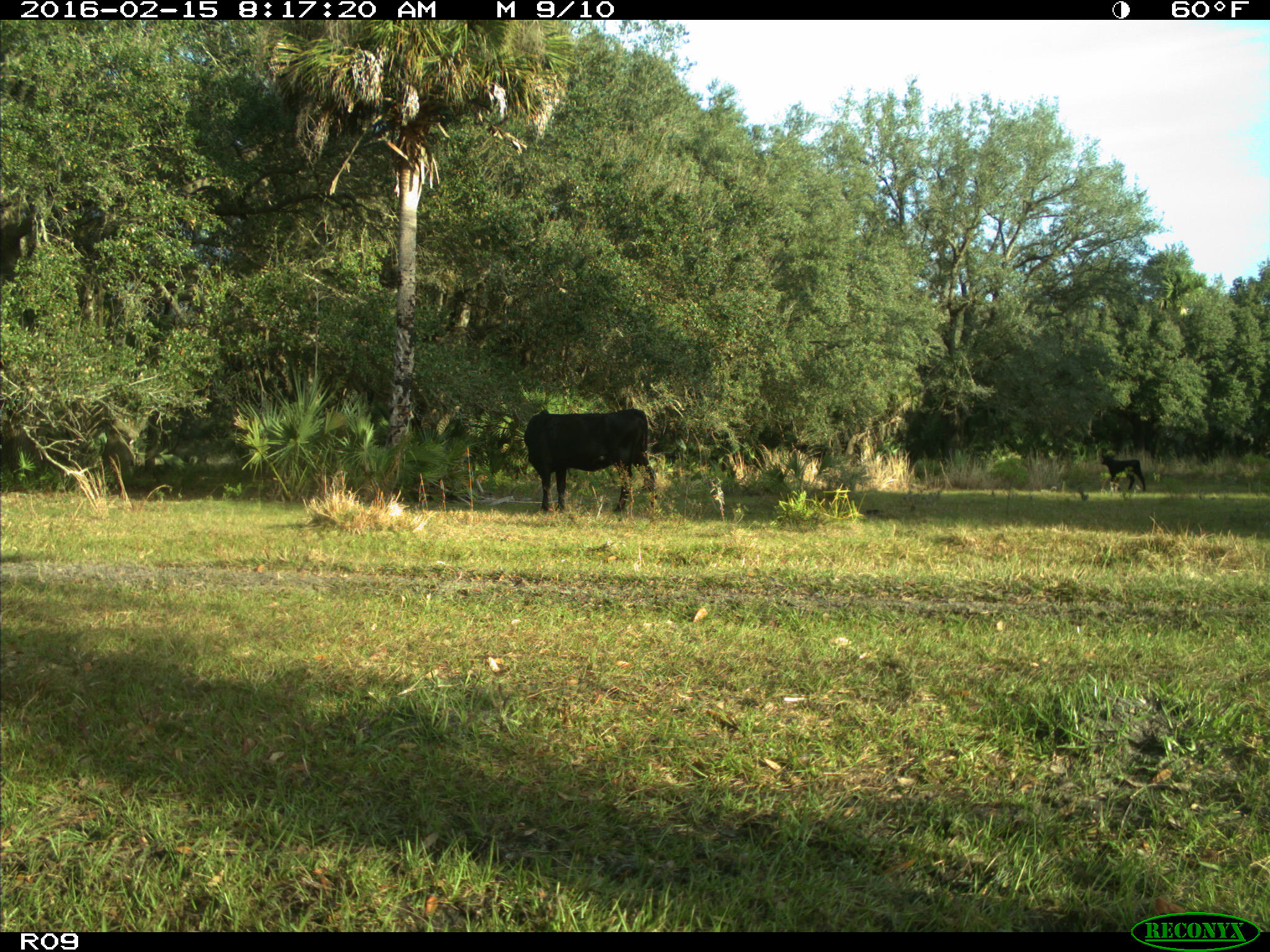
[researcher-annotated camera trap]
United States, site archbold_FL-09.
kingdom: Animalia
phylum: Chordata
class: Mammalia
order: Artiodactyla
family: Bovidae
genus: Bos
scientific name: Bos taurus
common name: domestic cow